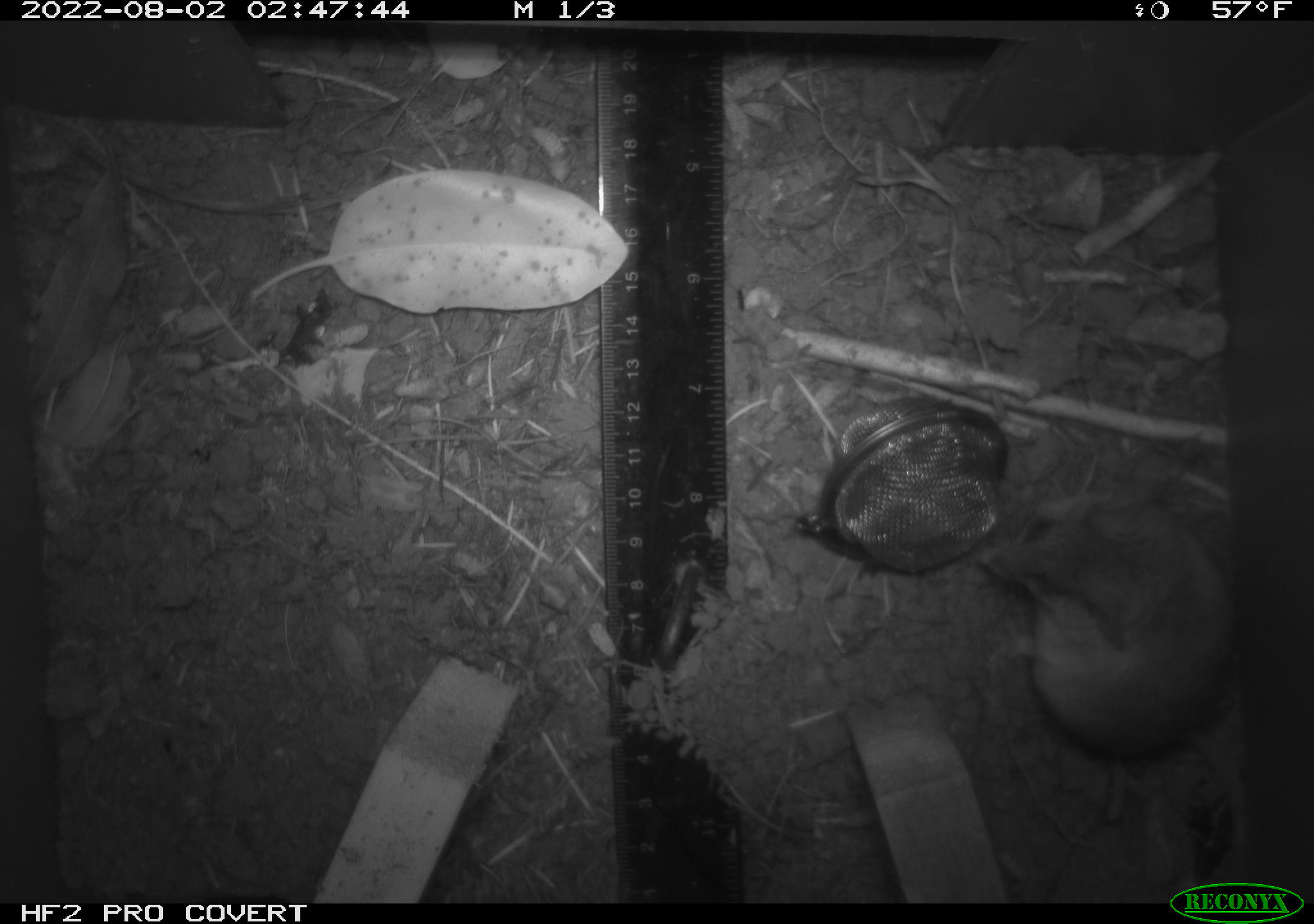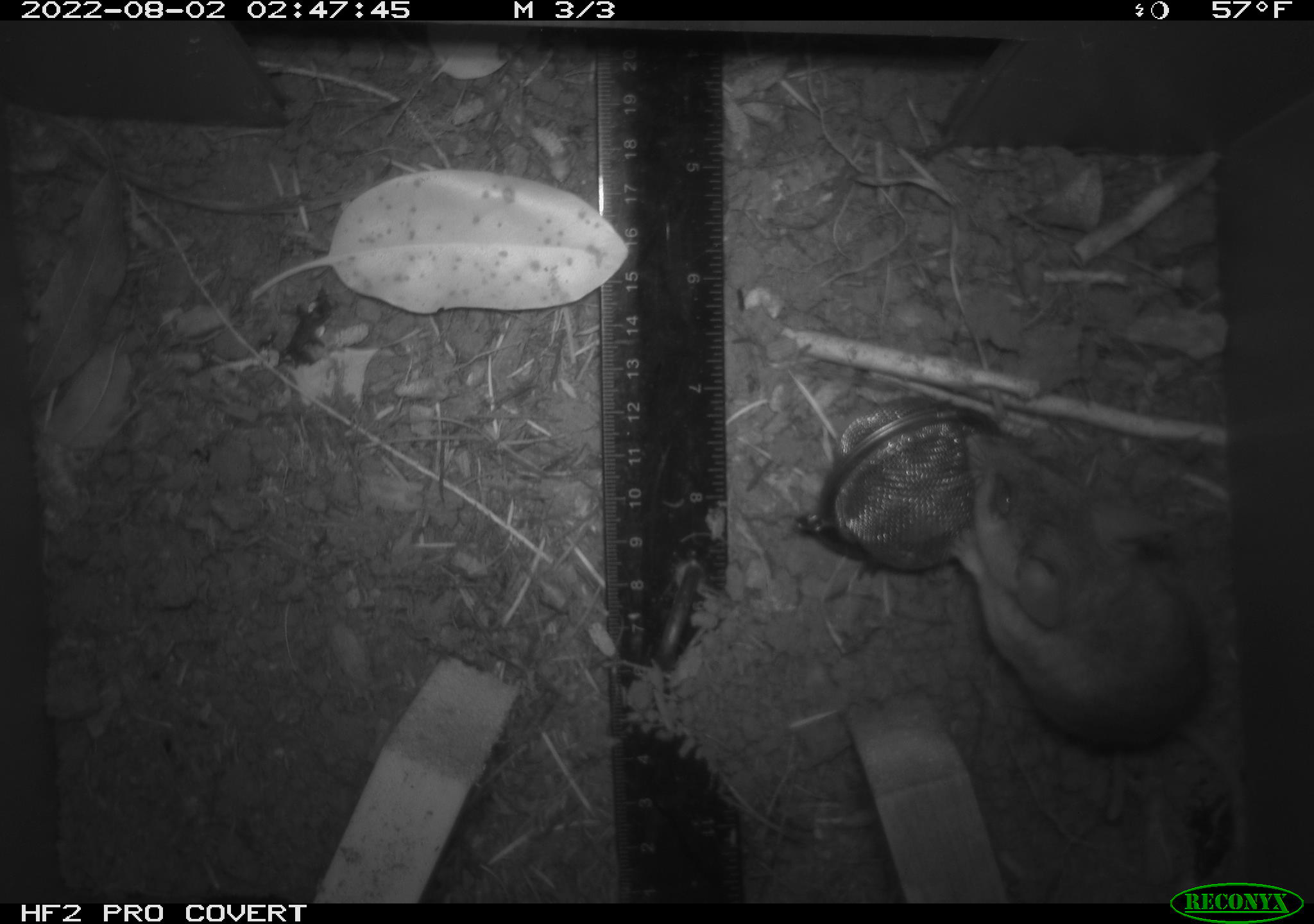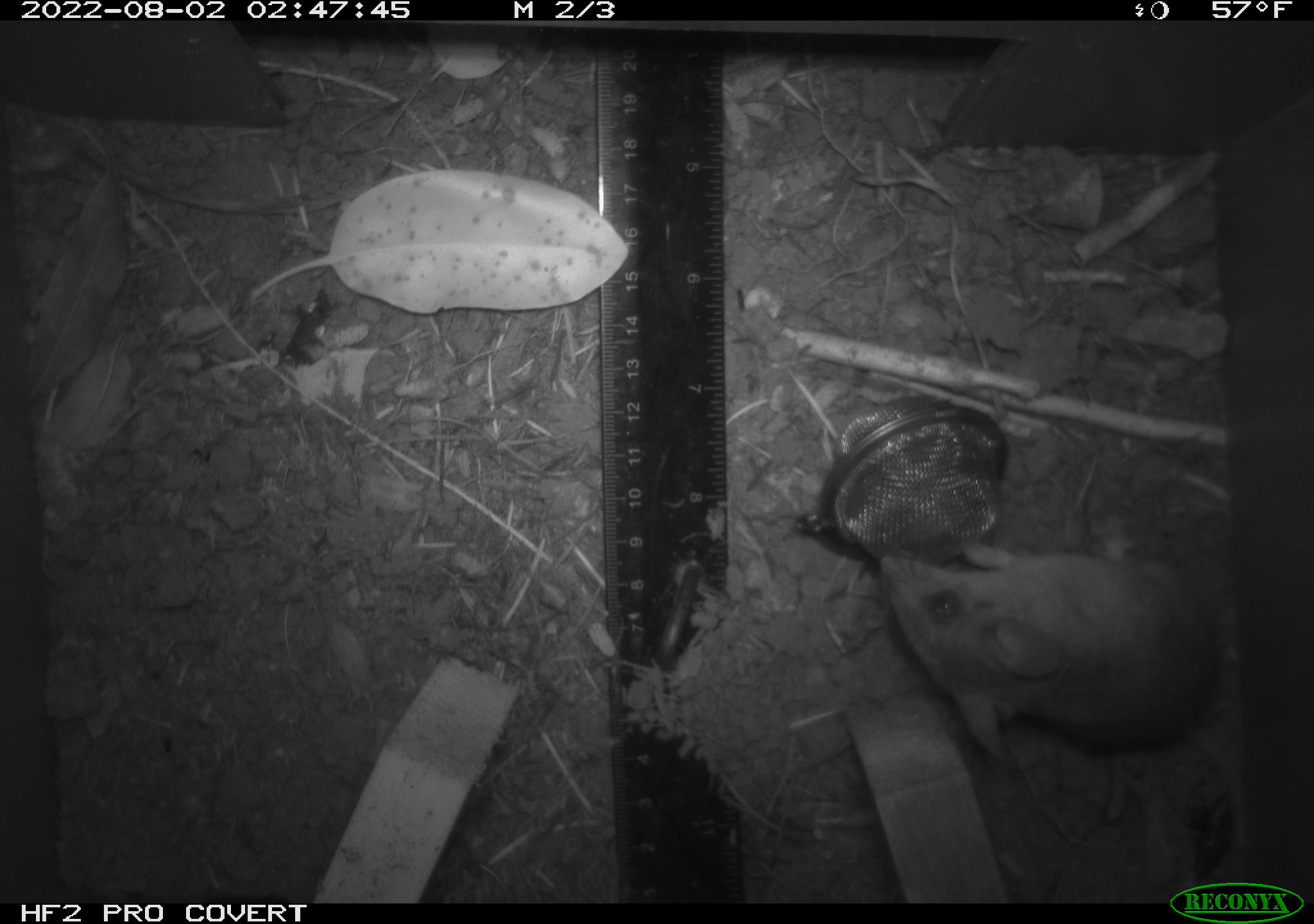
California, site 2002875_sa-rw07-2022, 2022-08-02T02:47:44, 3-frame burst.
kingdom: Animalia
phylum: Chordata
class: Mammalia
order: Rodentia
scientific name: Rodentia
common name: mouse species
Mouse species (Rodentia).